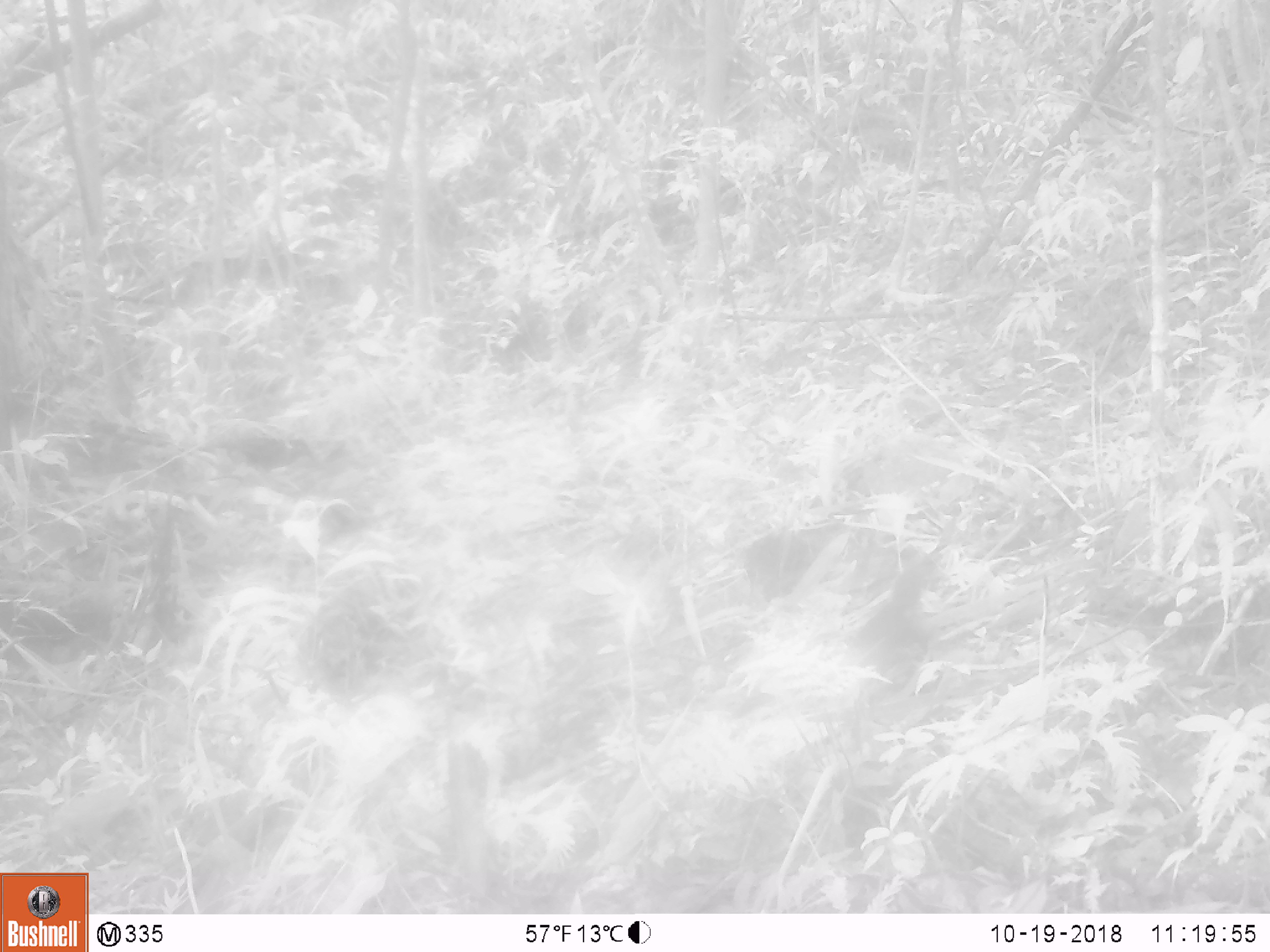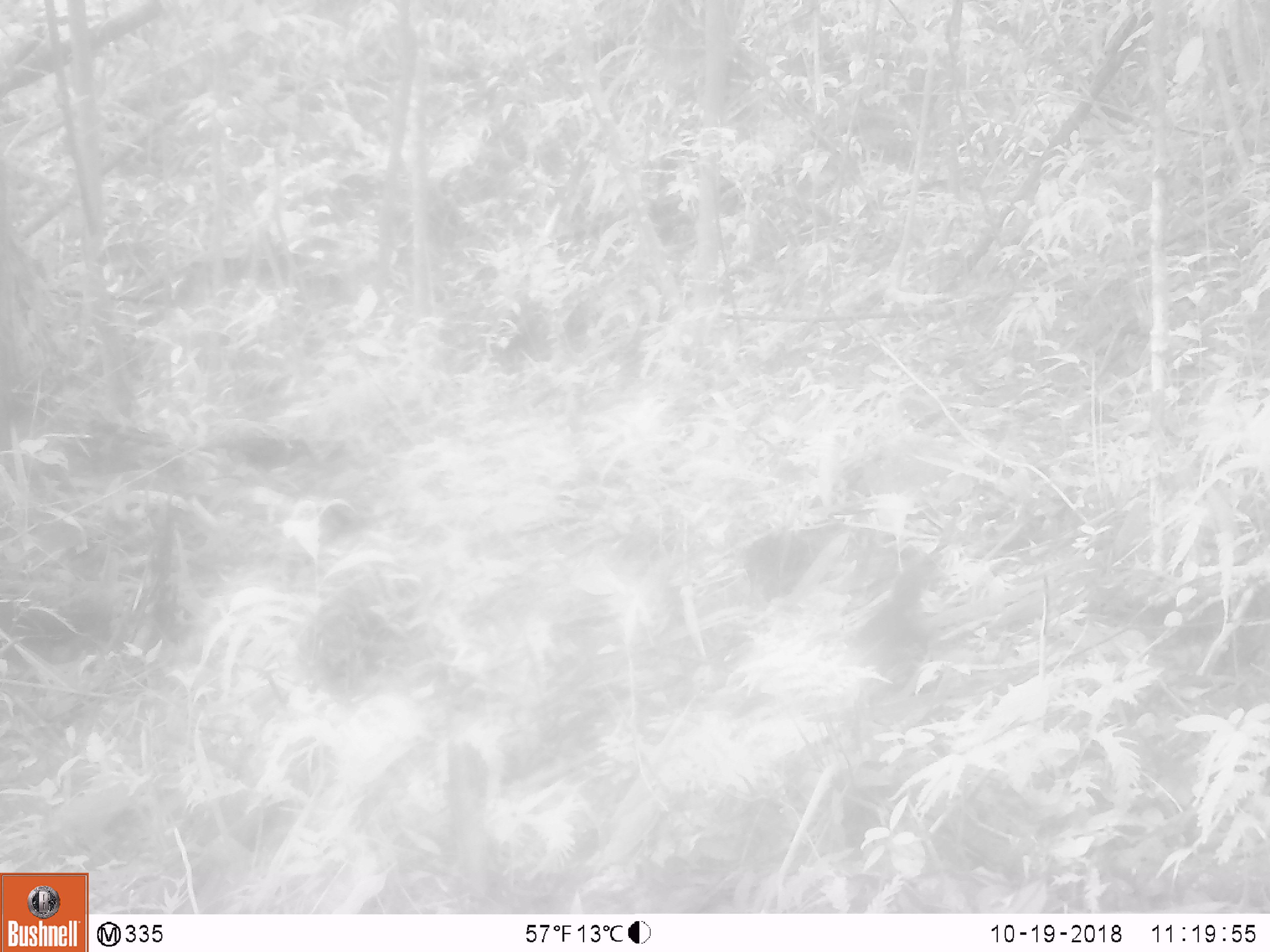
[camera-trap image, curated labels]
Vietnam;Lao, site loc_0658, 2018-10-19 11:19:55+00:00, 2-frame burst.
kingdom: Animalia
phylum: Chordata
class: Mammalia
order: Rodentia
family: Sciuridae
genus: Dremomys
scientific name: Dremomys rufigenis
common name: red-cheeked squirrel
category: red cheeked squirrel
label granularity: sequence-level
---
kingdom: Animalia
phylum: Chordata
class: Aves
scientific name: Aves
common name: bird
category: unidentified bird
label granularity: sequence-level